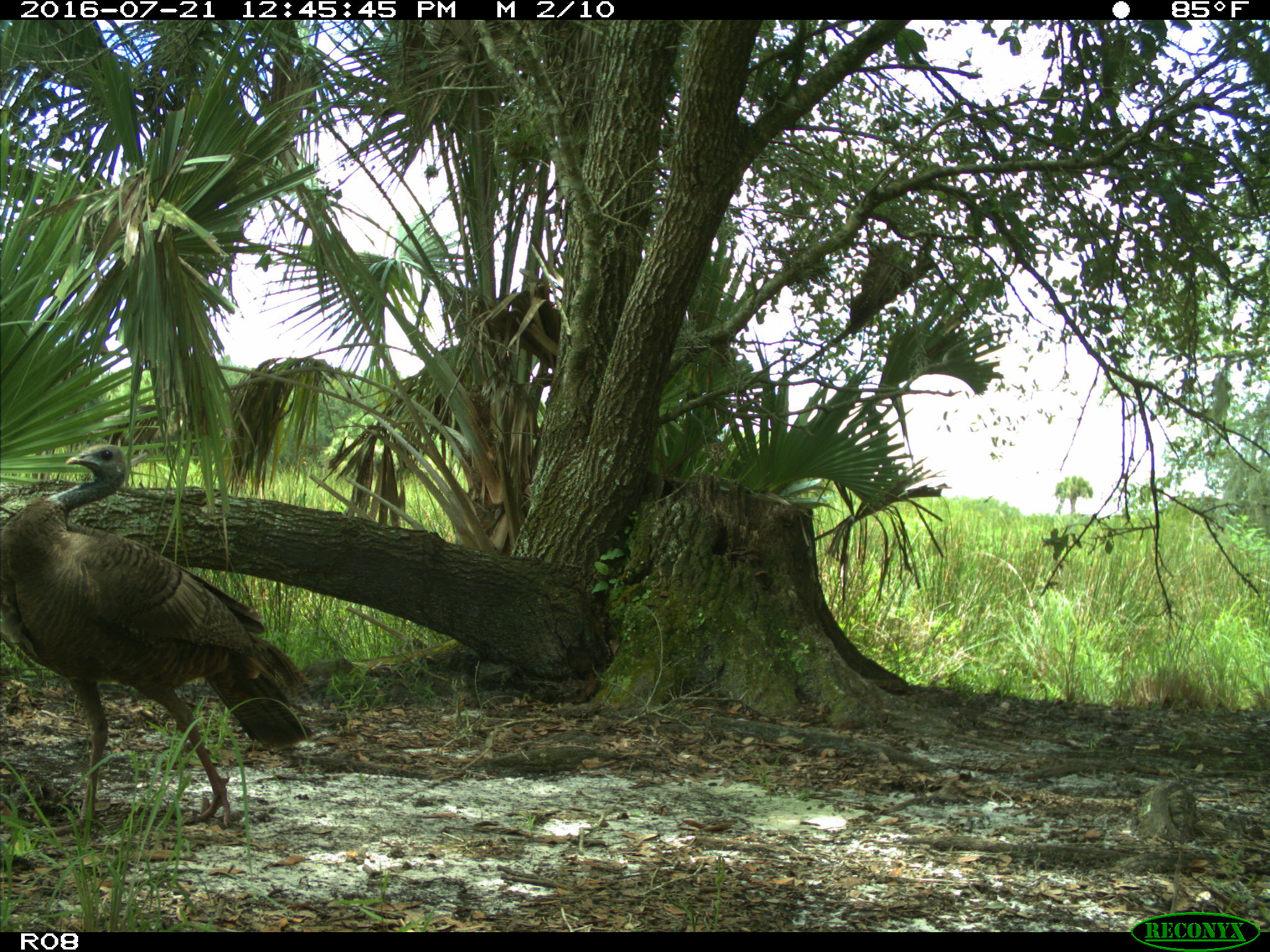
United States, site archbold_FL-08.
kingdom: Animalia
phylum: Chordata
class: Aves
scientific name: Aves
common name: birds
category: unidentified bird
Unidentified bird (birds) (Aves).